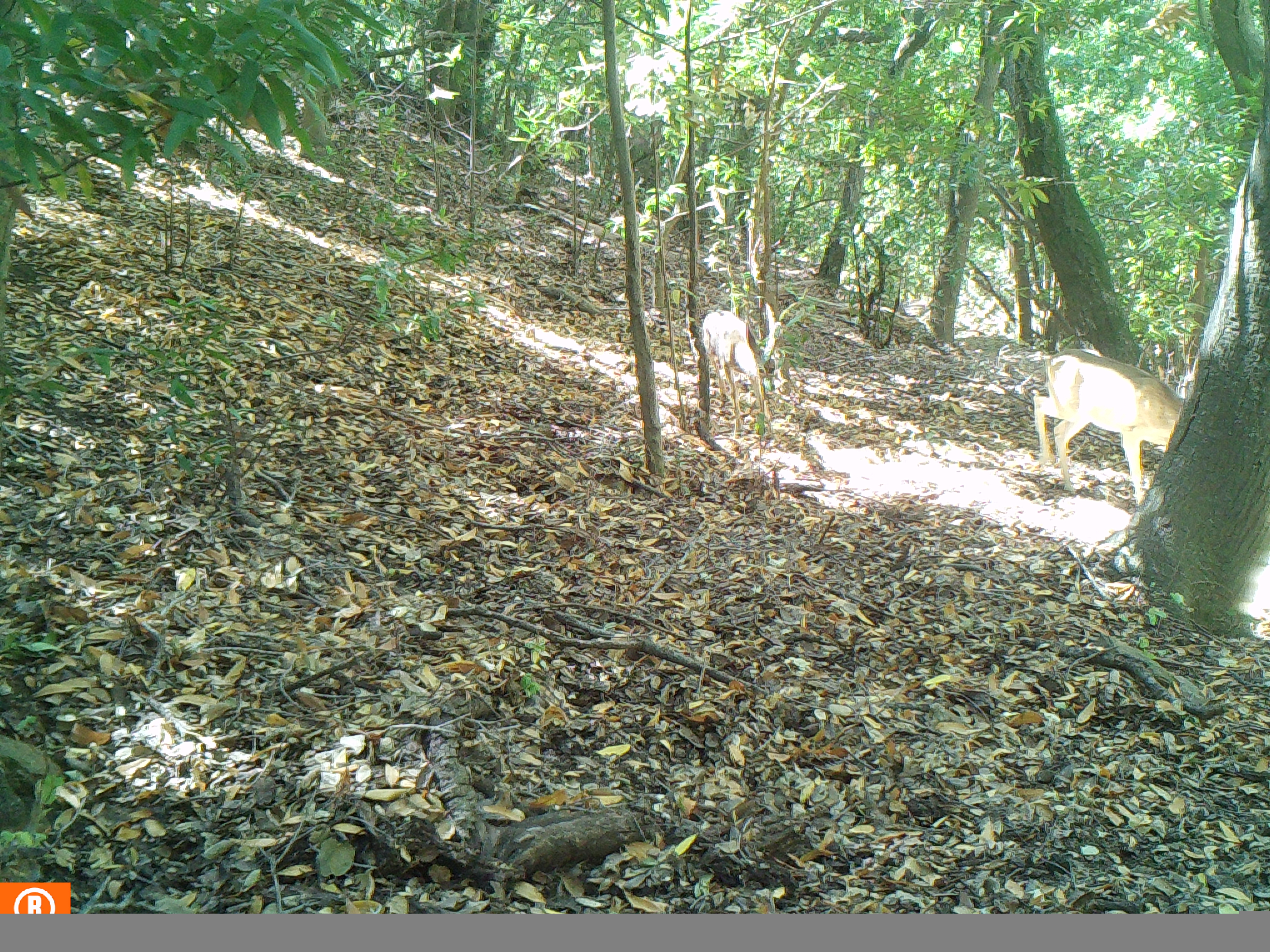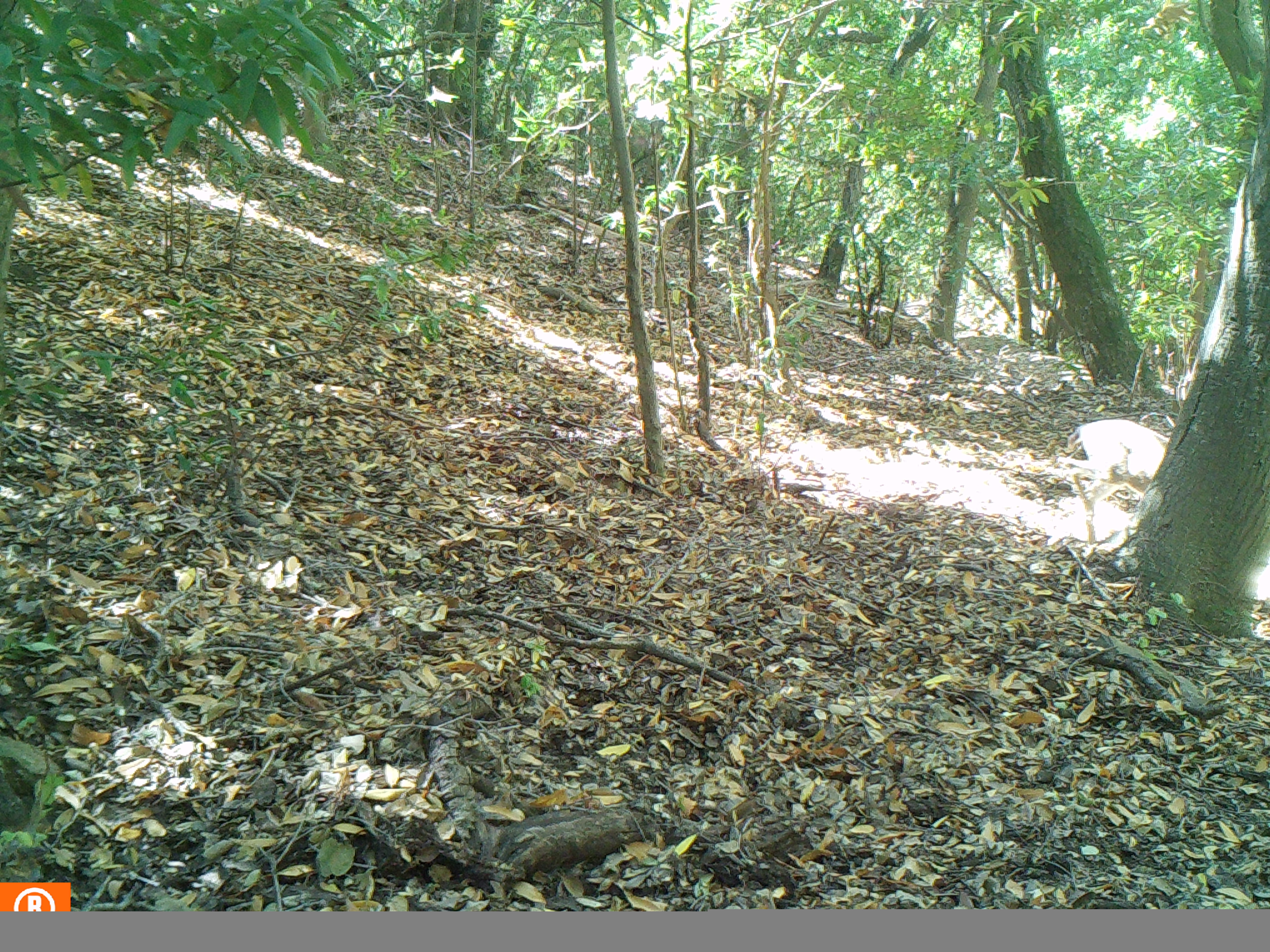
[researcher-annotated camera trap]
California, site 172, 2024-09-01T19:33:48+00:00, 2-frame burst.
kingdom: Animalia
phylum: Chordata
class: Mammalia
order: Artiodactyla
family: Cervidae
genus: Odocoileus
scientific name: Odocoileus hemionus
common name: mule deer